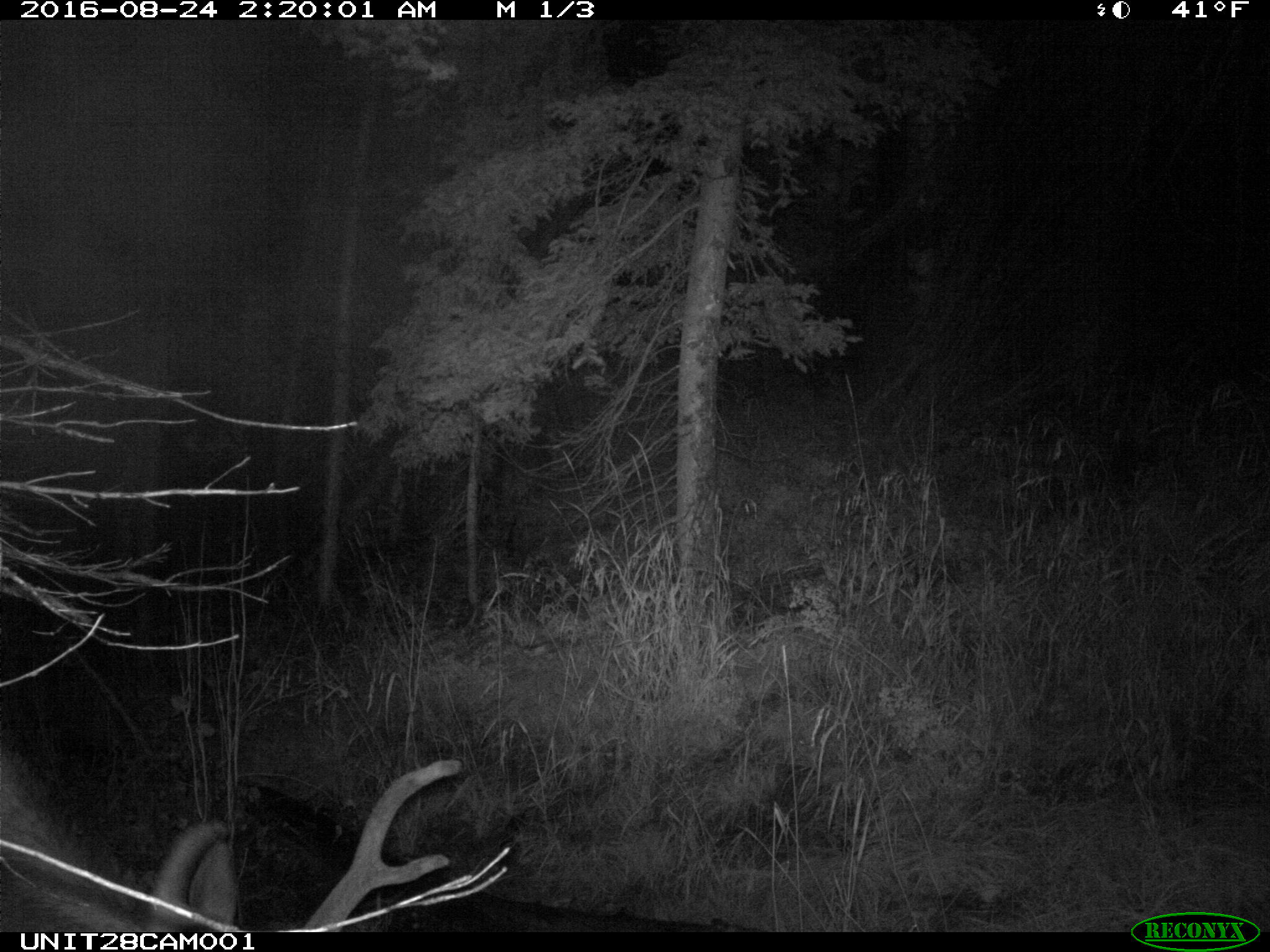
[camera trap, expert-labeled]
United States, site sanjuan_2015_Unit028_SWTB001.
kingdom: Animalia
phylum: Chordata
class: Mammalia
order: Artiodactyla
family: Cervidae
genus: Cervus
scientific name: Cervus elaphus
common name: red deer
Cervus elaphus (red deer).